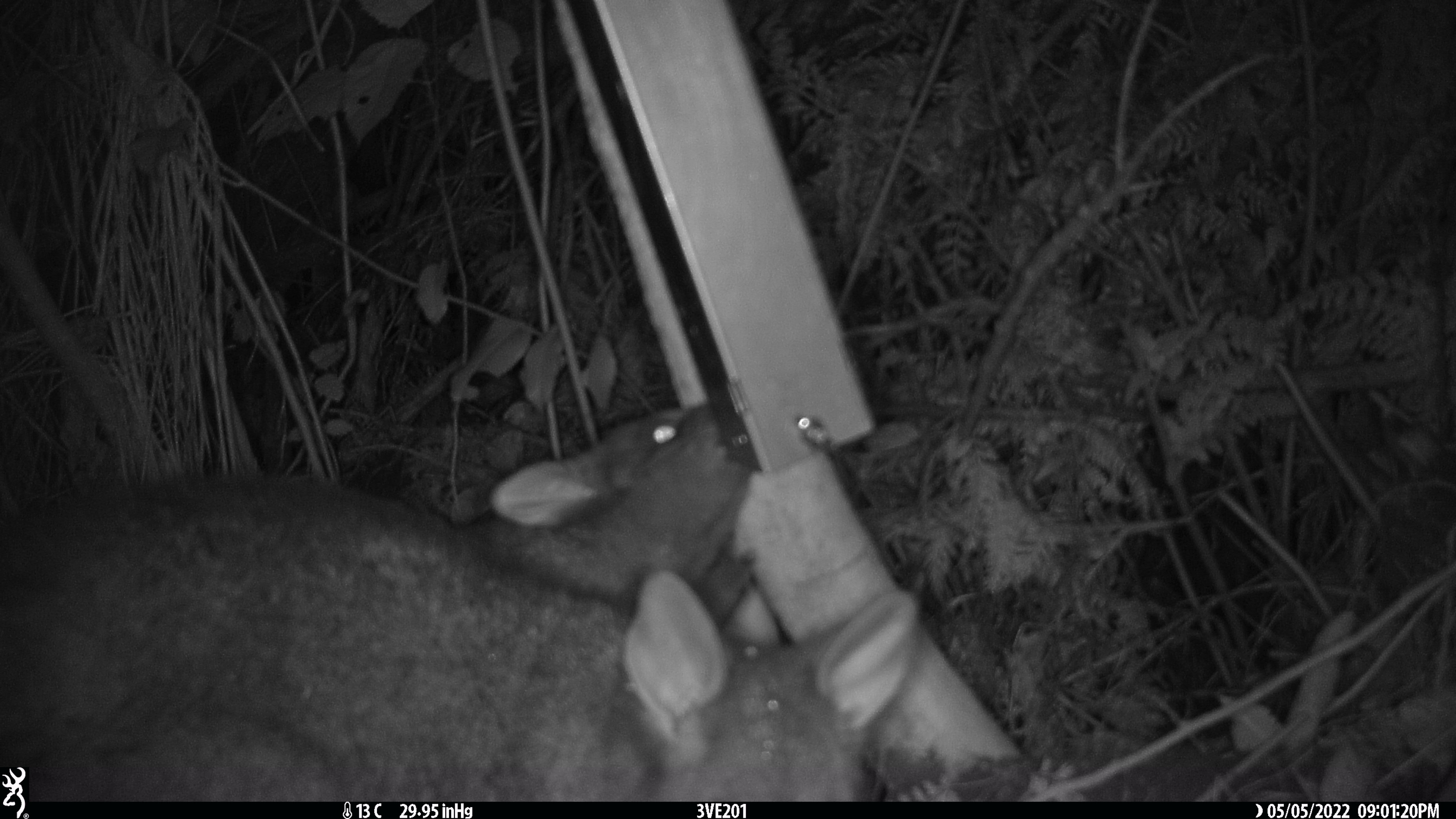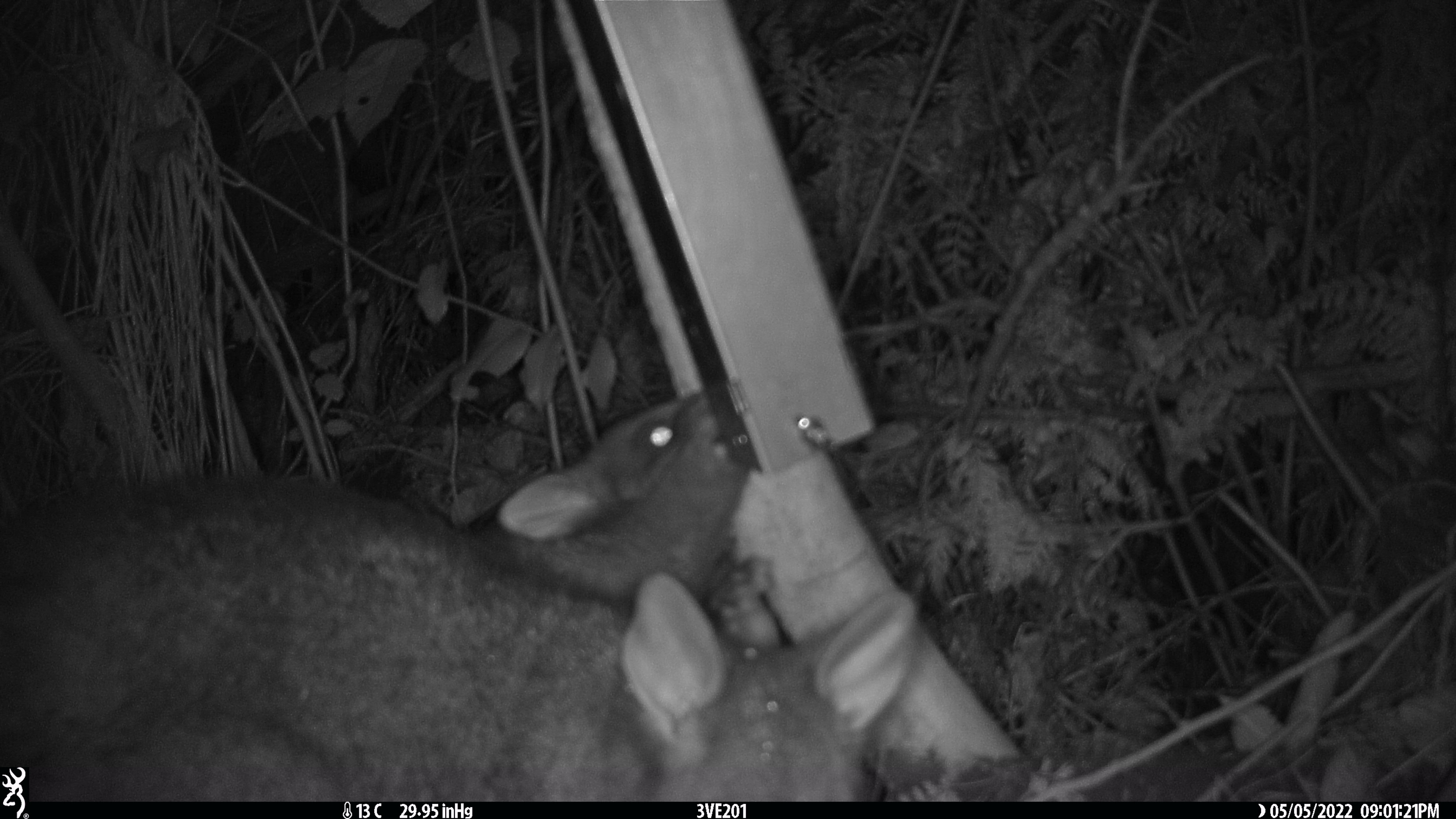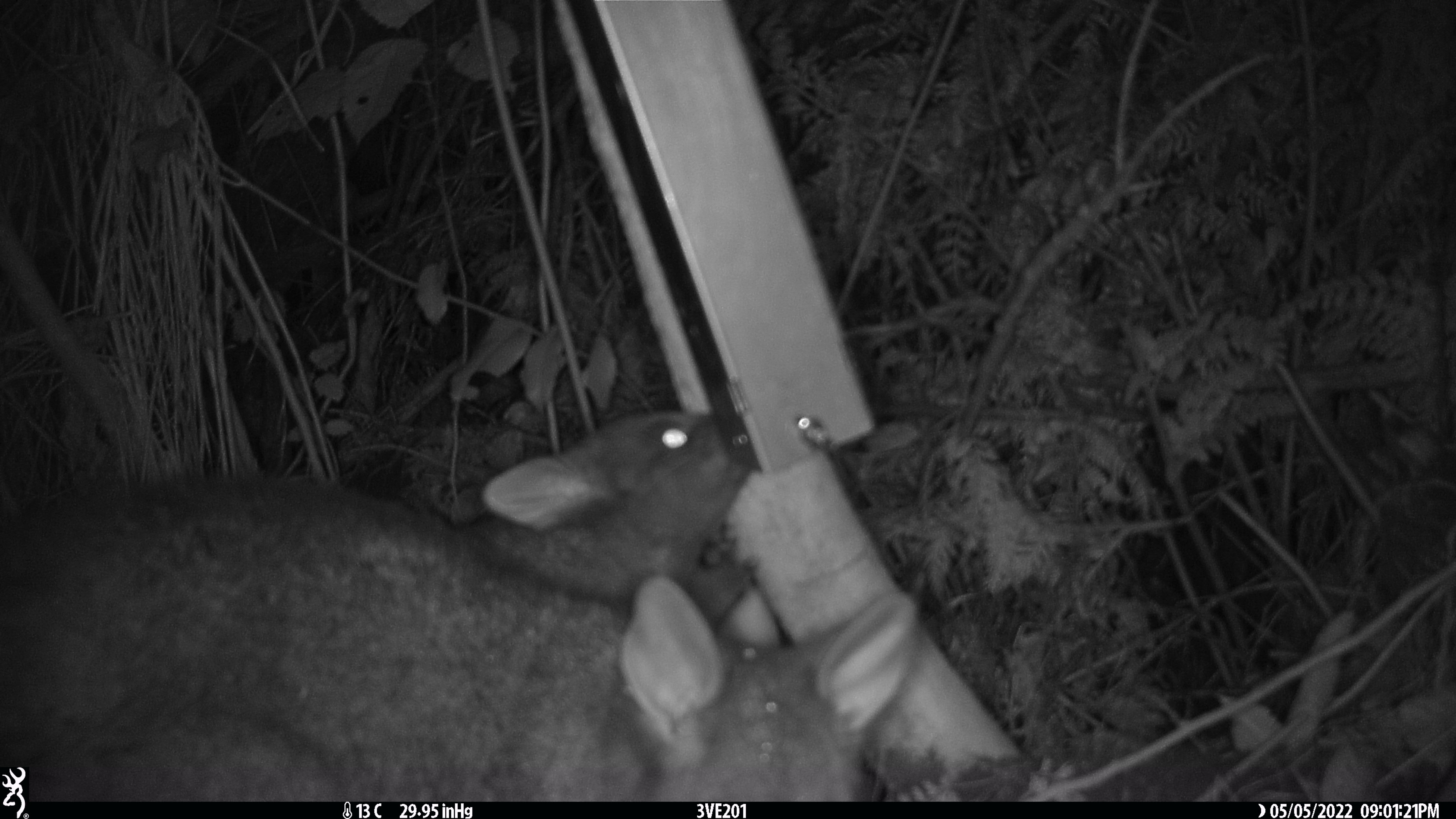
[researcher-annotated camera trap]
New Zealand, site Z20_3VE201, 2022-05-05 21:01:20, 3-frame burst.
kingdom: Animalia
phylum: Chordata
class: Mammalia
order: Diprotodontia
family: Phalangeridae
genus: Trichosurus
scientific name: Trichosurus vulpecula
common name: common brushtail possum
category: possum